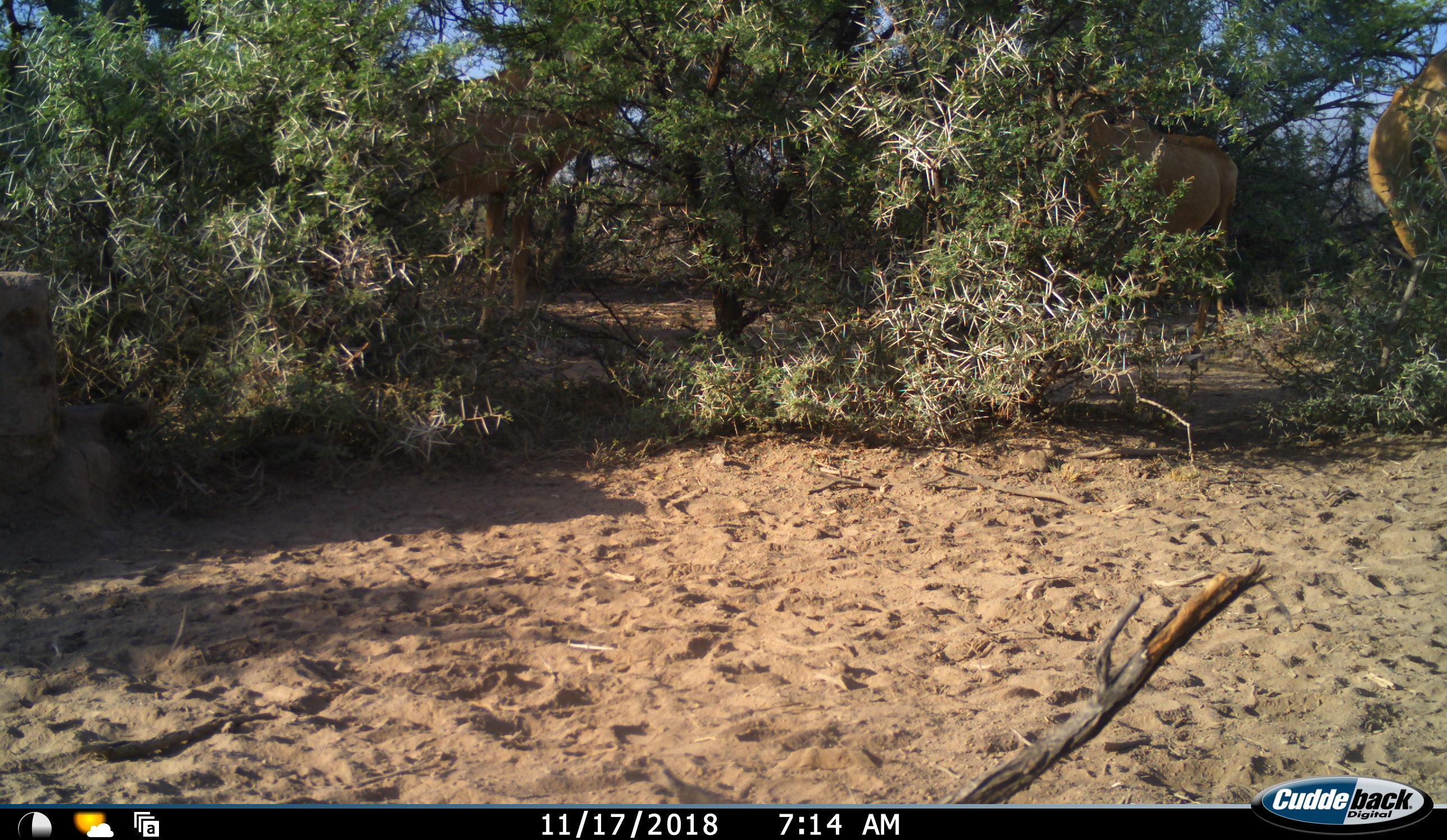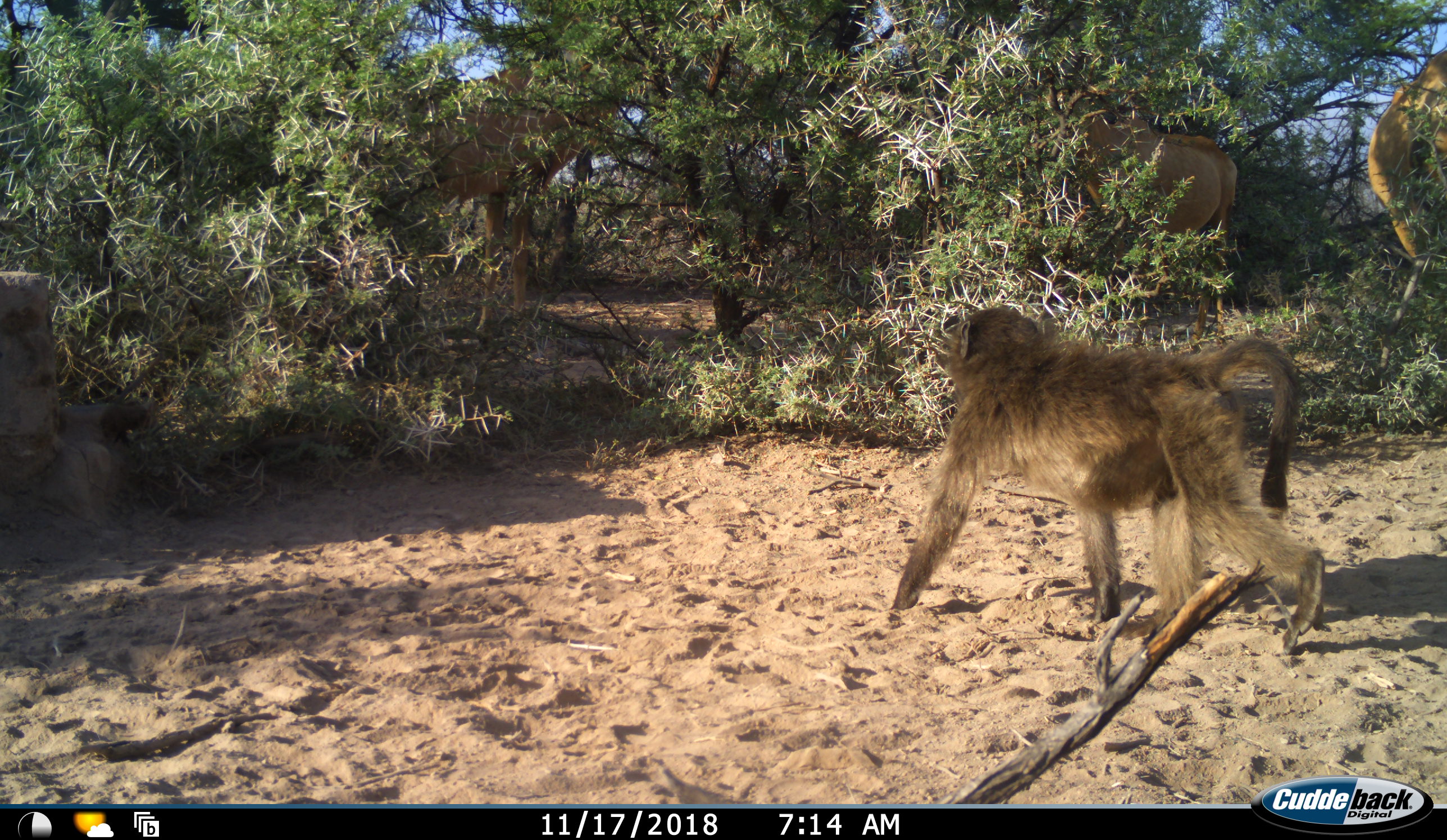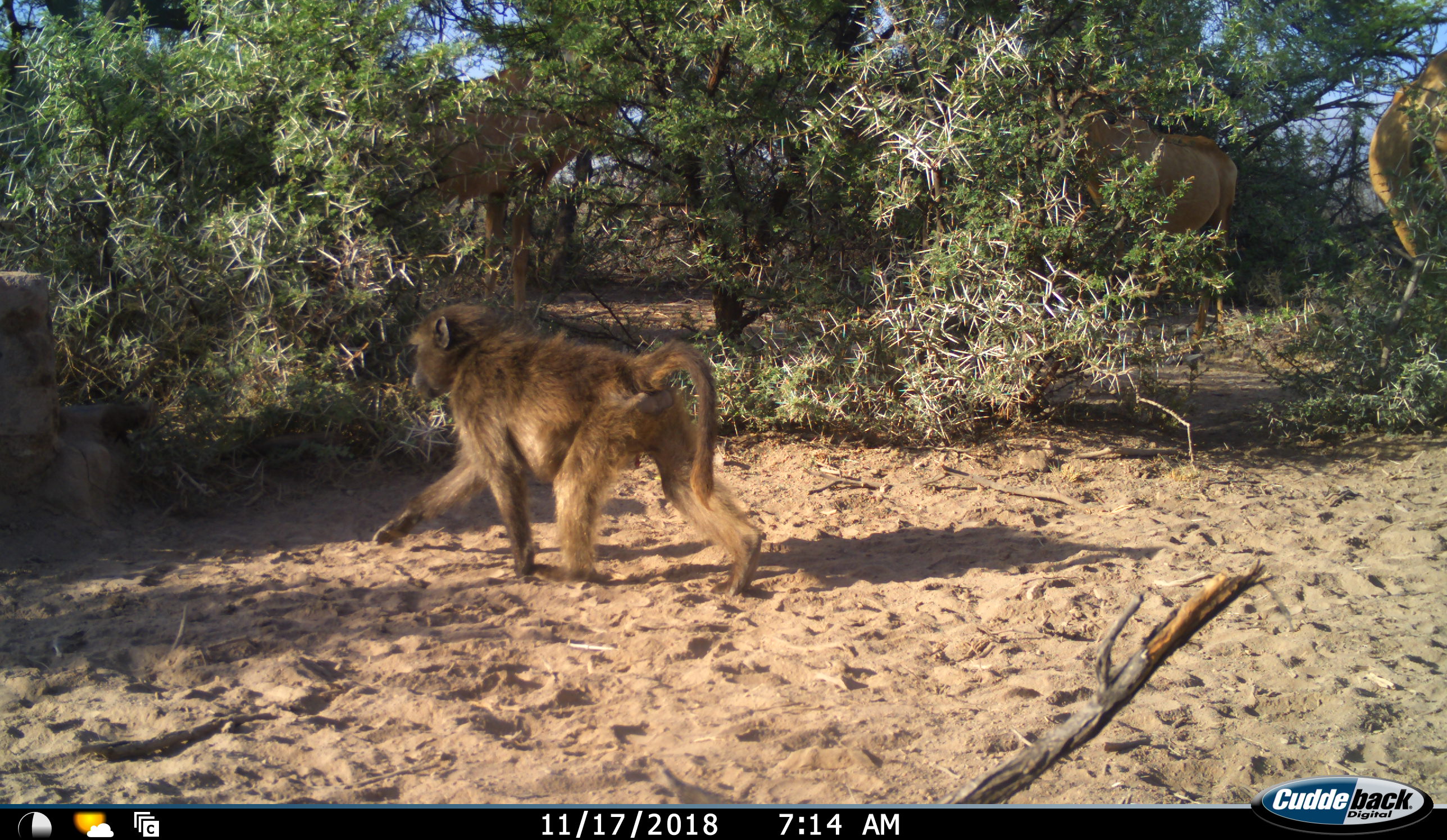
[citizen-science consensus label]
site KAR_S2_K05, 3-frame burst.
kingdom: Animalia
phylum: Chordata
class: Mammalia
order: Primates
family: Cercopithecidae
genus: Papio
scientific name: Papio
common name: baboon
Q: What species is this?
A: Baboon (Papio).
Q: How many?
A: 1.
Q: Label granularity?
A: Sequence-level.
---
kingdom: Animalia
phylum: Chordata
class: Mammalia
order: Artiodactyla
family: Bovidae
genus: Tragelaphus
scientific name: Tragelaphus oryx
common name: eland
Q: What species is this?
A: Eland (Tragelaphus oryx).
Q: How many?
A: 2.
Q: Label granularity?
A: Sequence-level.